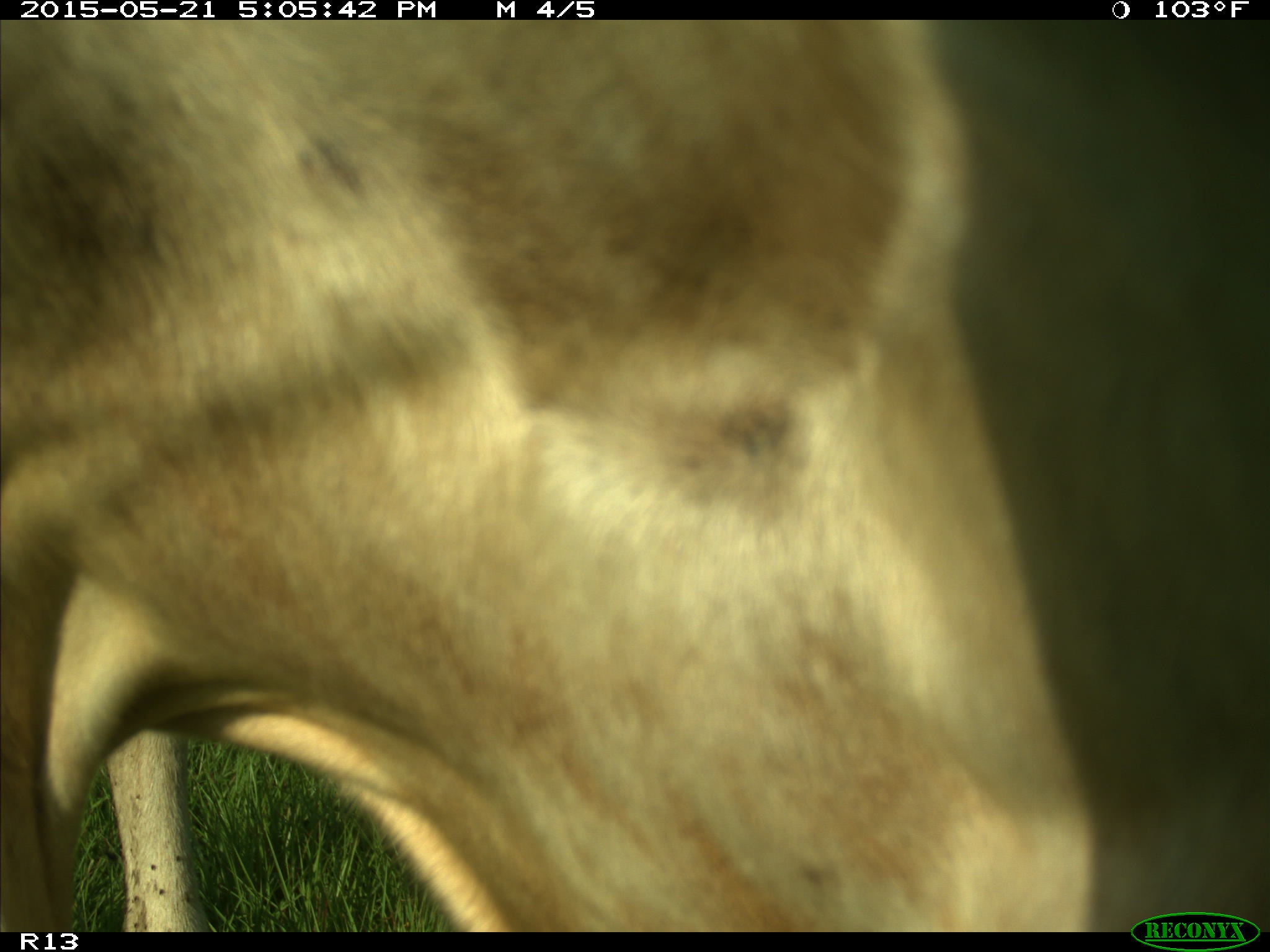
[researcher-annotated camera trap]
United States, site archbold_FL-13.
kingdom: Animalia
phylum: Chordata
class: Mammalia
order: Artiodactyla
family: Bovidae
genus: Bos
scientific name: Bos taurus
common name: domestic cow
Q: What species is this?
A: Bos taurus (domestic cow).